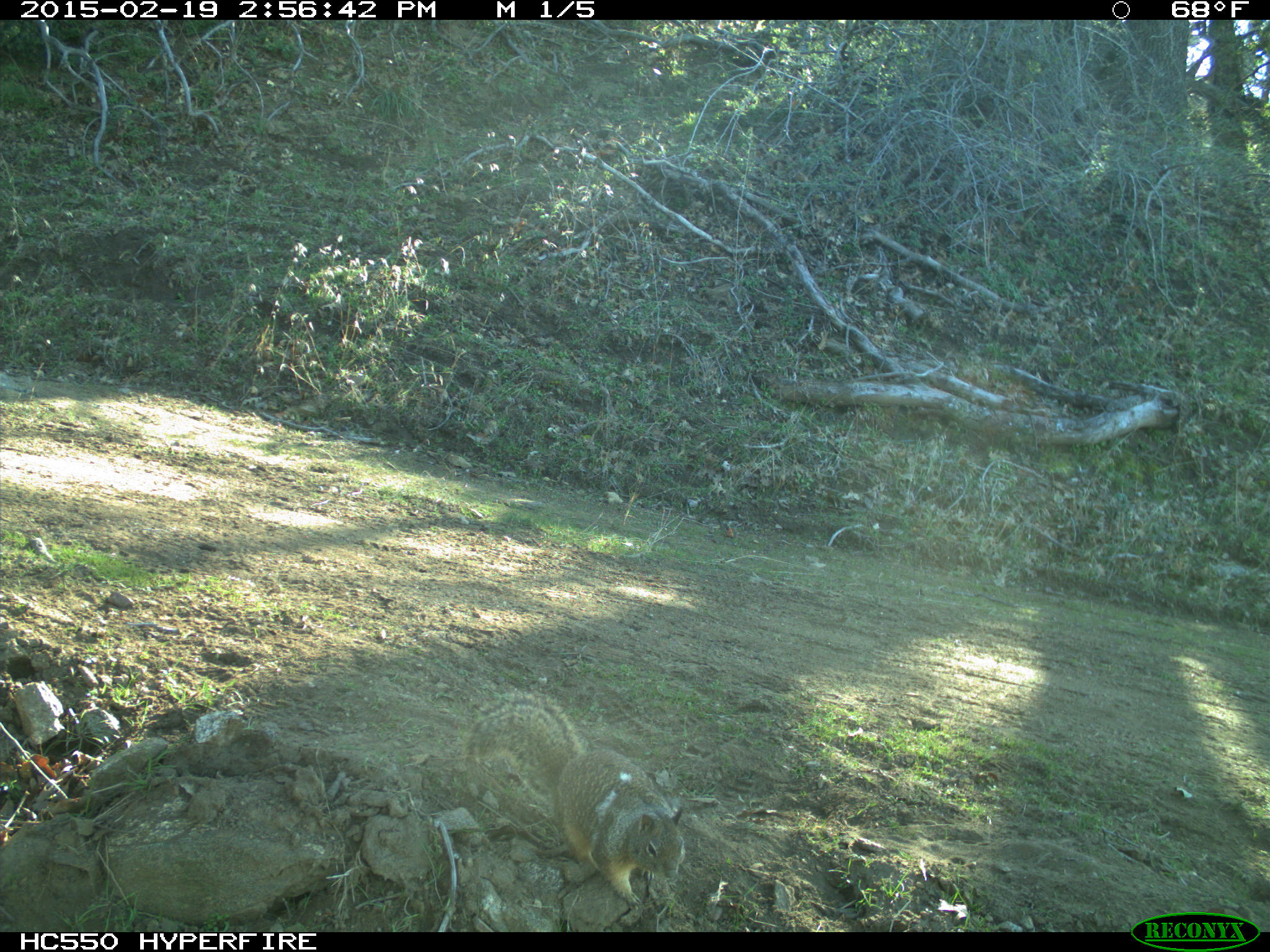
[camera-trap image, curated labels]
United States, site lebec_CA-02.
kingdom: Animalia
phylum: Chordata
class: Mammalia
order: Rodentia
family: Sciuridae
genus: Otospermophilus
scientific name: Otospermophilus beecheyi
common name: california ground squirrel